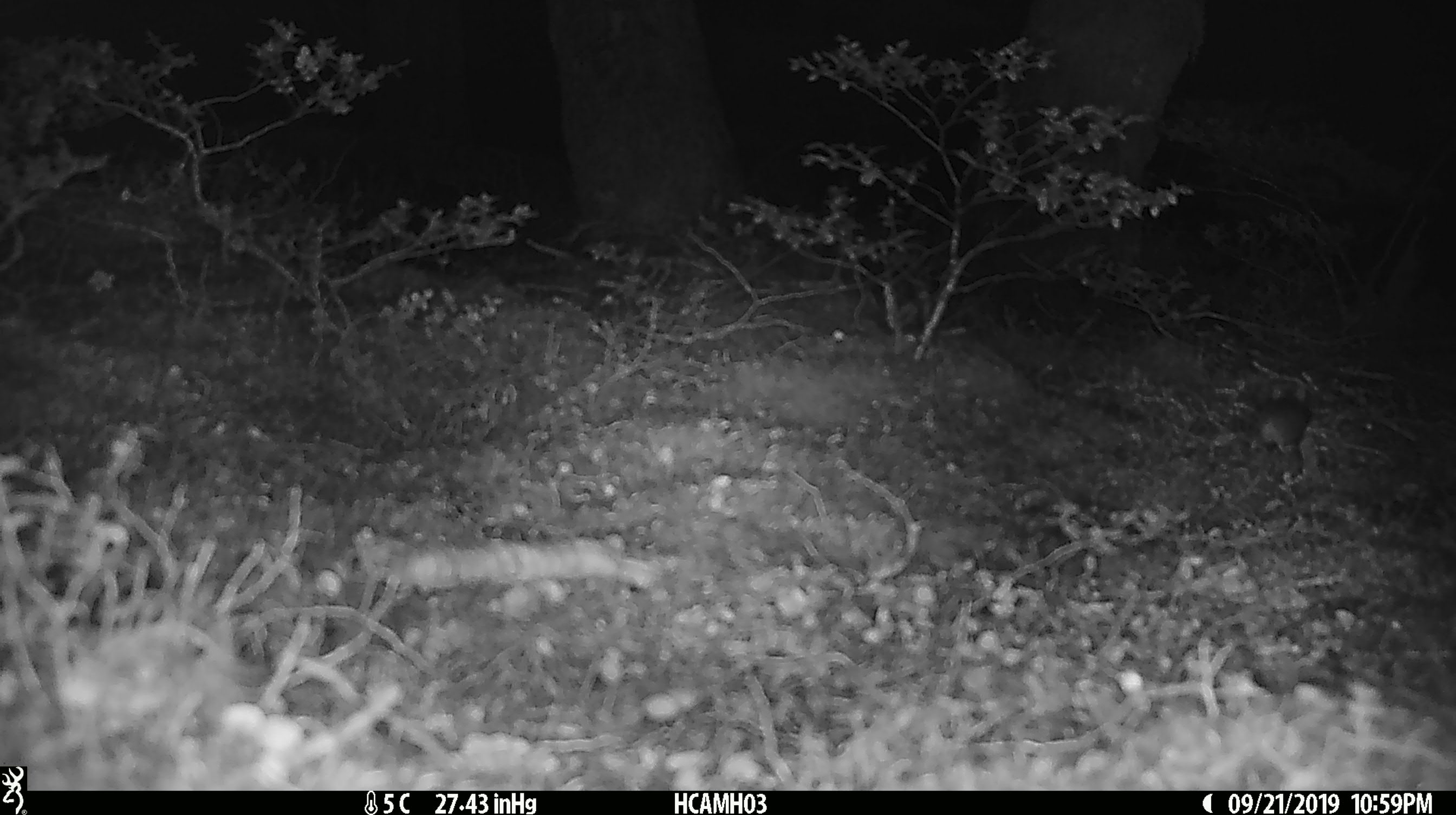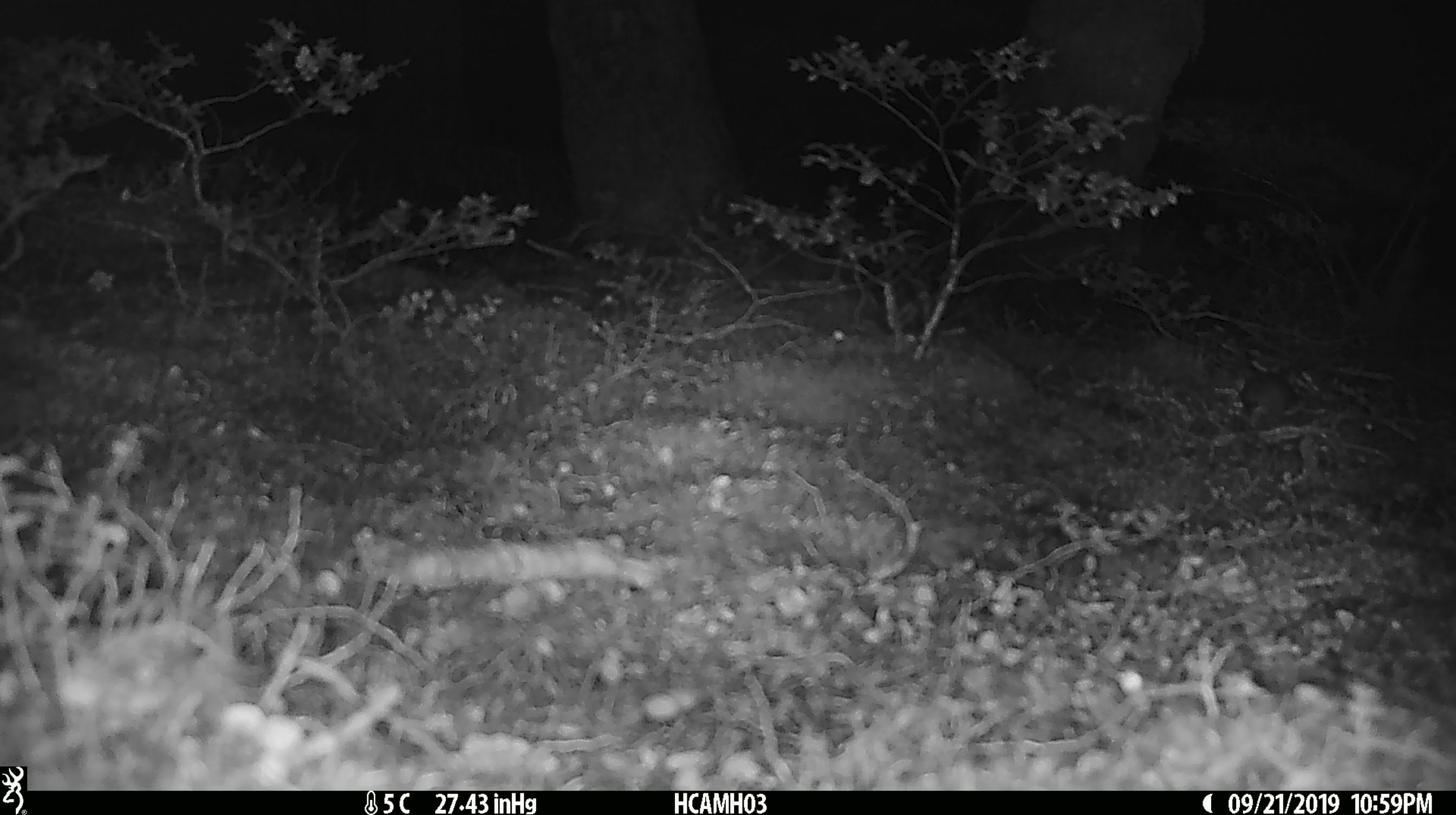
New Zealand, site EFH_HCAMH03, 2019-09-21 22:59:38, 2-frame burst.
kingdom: Animalia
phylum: Chordata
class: Mammalia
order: Rodentia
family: Muridae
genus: Mus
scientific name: Mus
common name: mouse